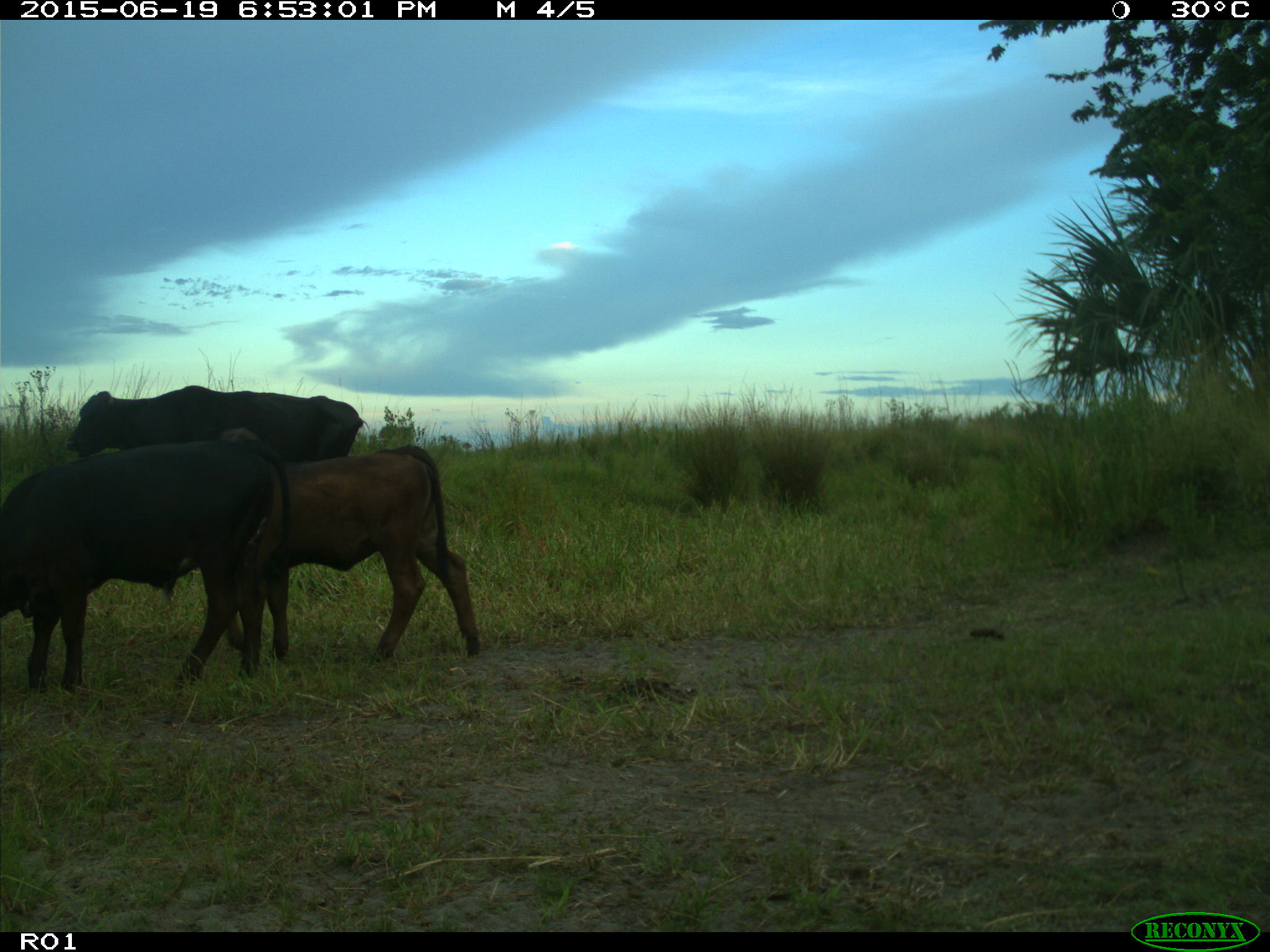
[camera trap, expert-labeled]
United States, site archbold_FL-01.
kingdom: Animalia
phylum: Chordata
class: Mammalia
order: Artiodactyla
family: Bovidae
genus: Bos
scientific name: Bos taurus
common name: domestic cow